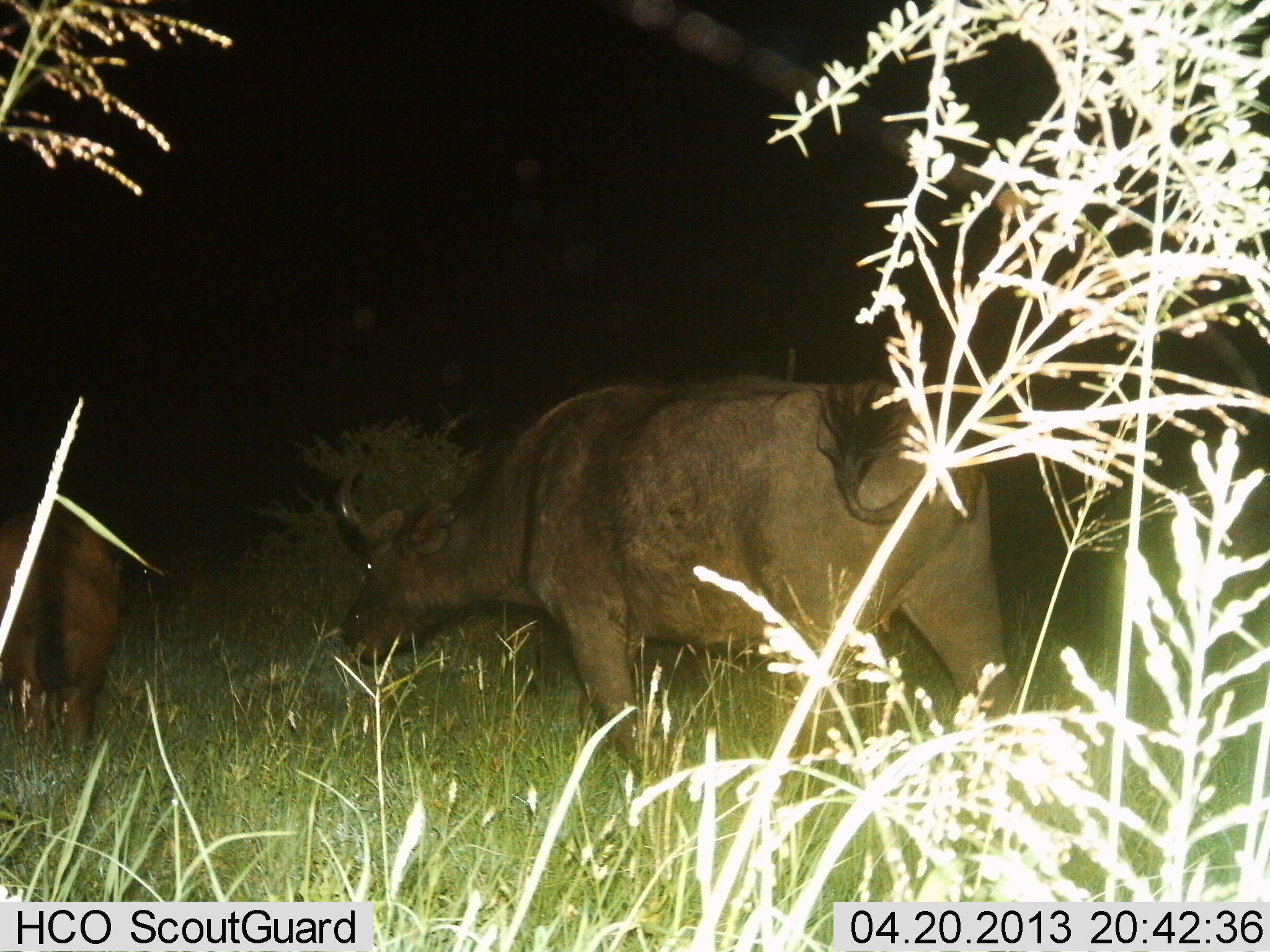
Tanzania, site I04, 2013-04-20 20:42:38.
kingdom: Animalia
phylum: Chordata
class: Mammalia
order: Artiodactyla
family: Bovidae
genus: Syncerus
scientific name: Syncerus caffer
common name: cape buffalo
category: buffalo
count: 2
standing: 35%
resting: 0%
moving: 65%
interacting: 0%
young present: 4%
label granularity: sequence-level